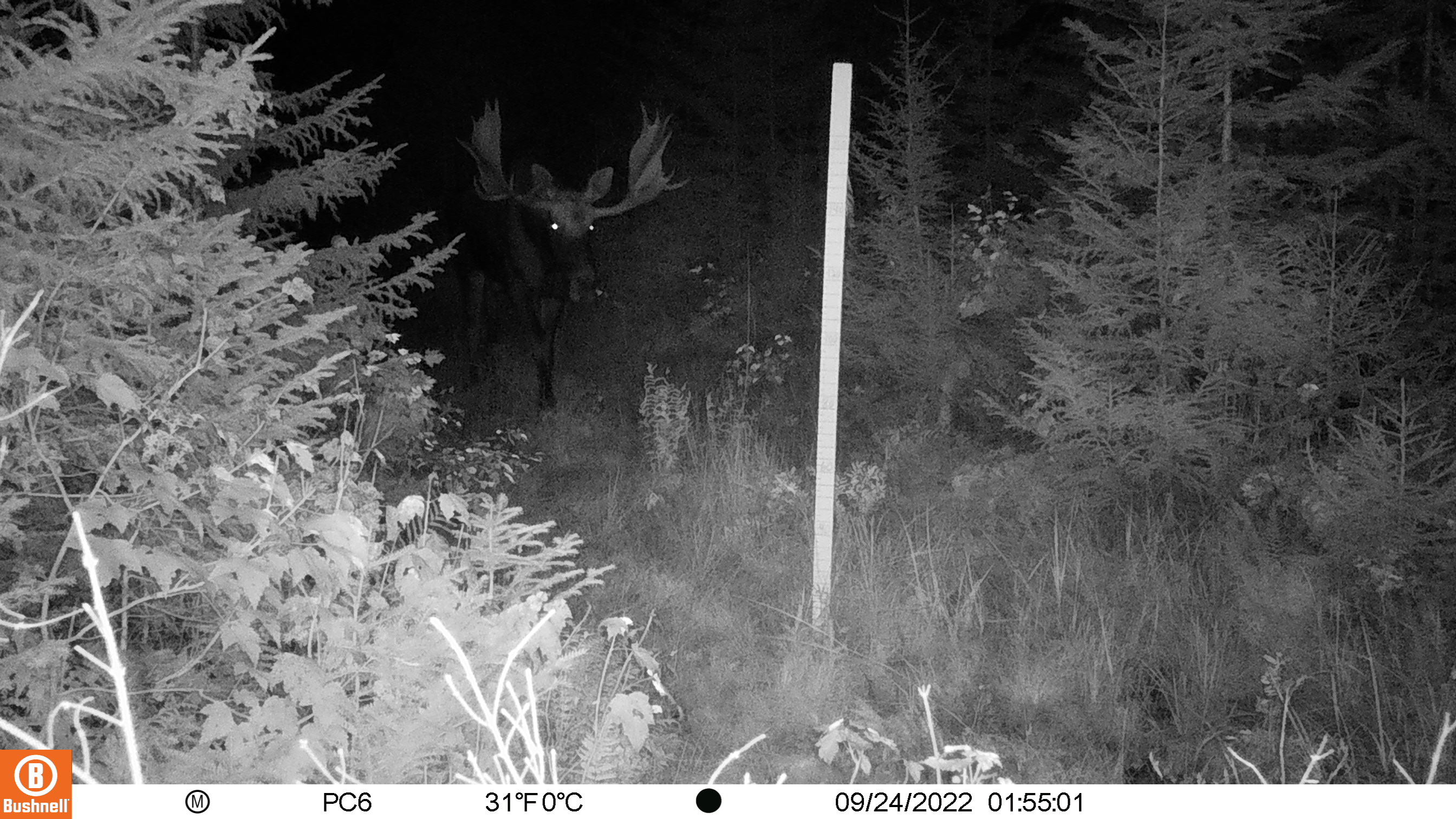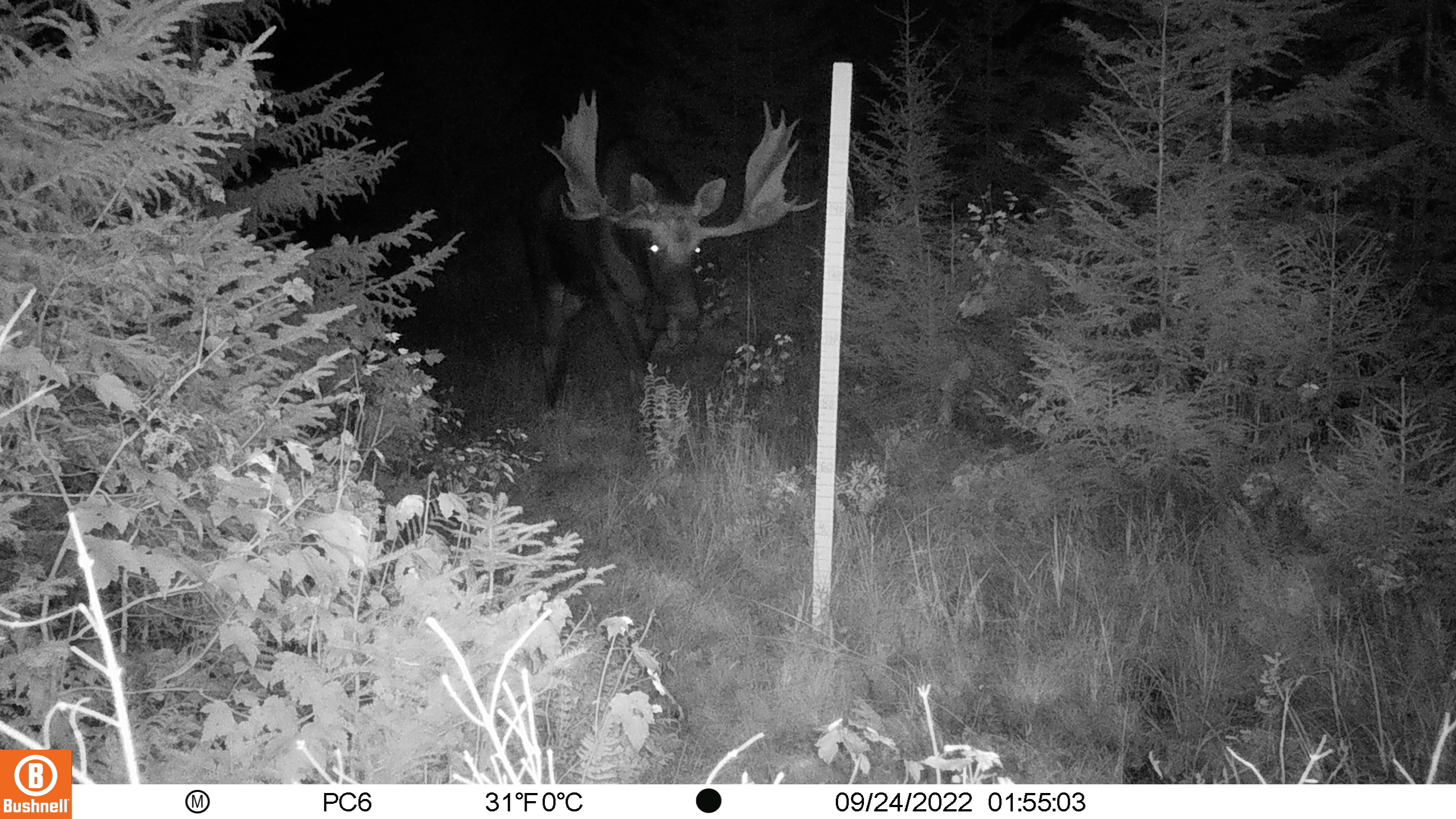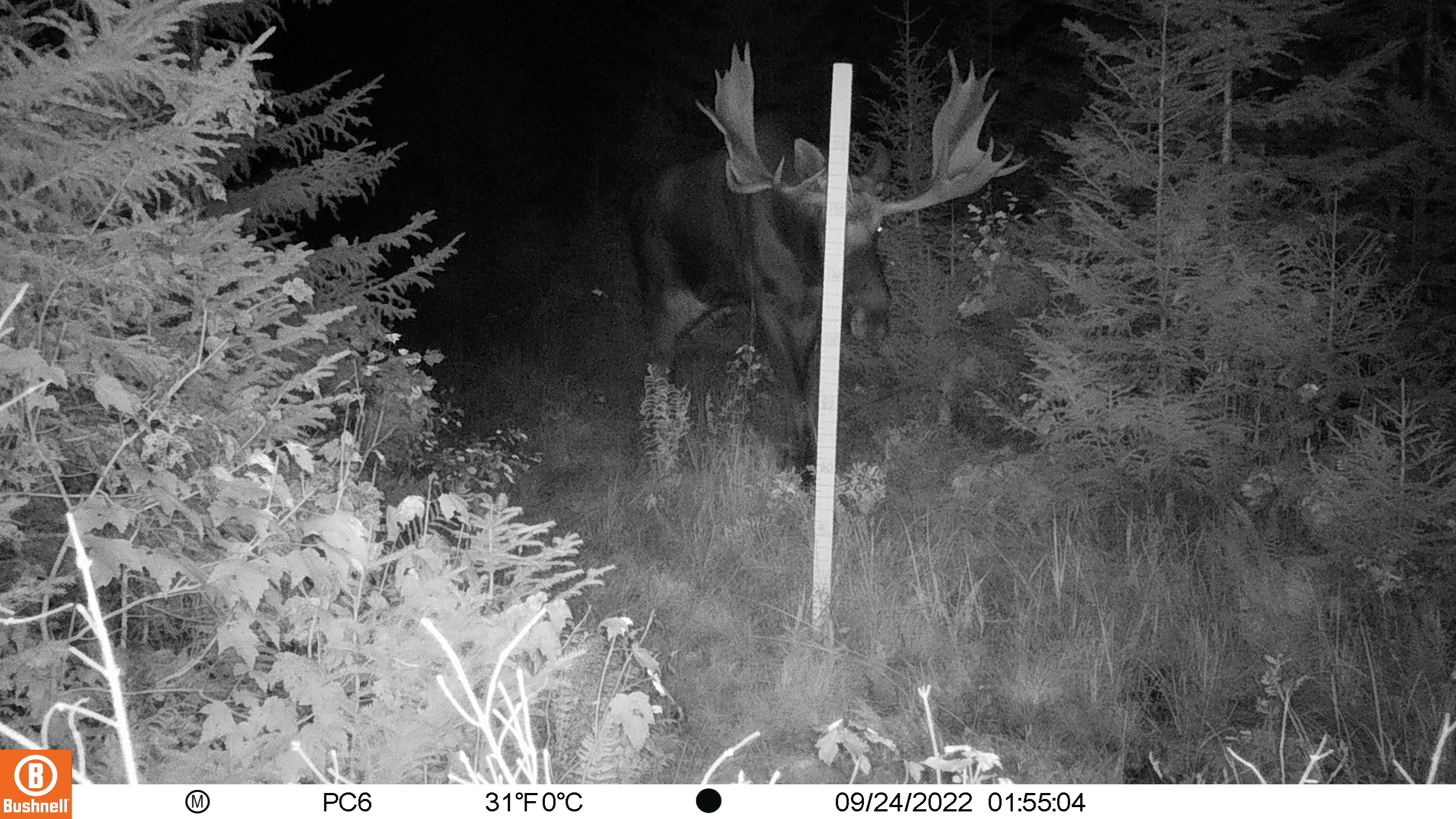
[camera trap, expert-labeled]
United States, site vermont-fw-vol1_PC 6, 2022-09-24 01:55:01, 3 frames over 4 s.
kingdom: Animalia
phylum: Chordata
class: Mammalia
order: Artiodactyla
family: Cervidae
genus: Alces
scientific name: Alces alces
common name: moose